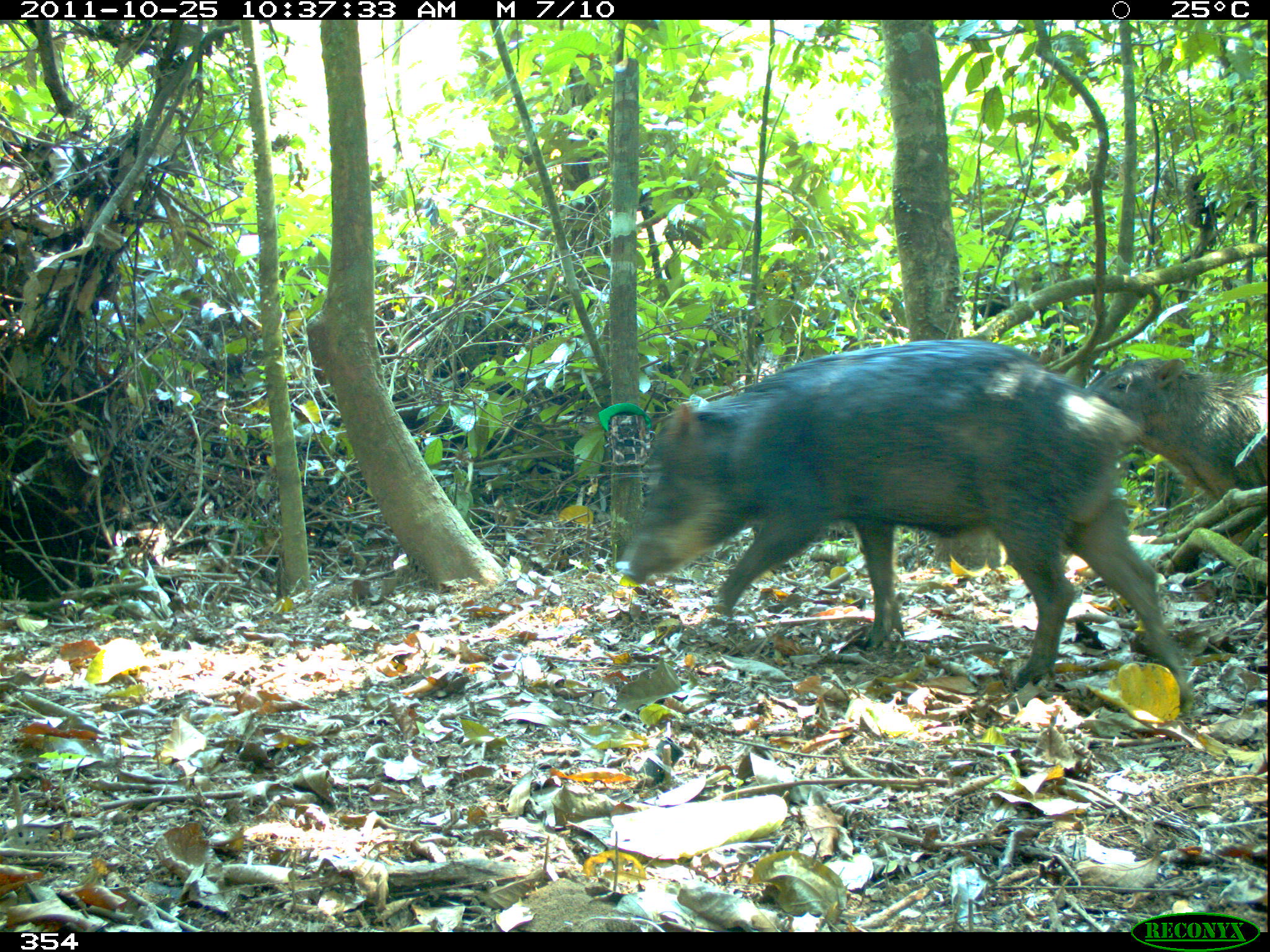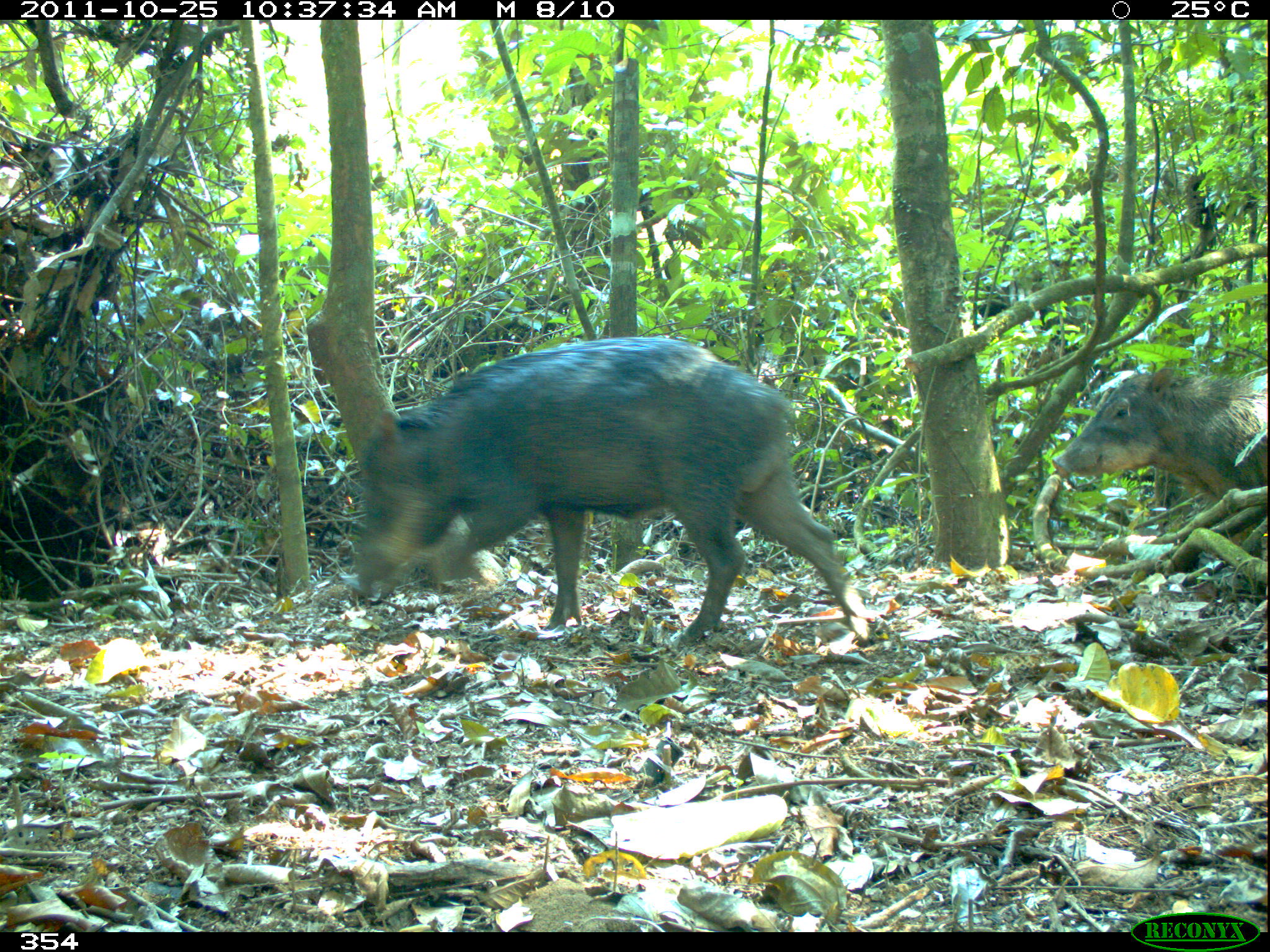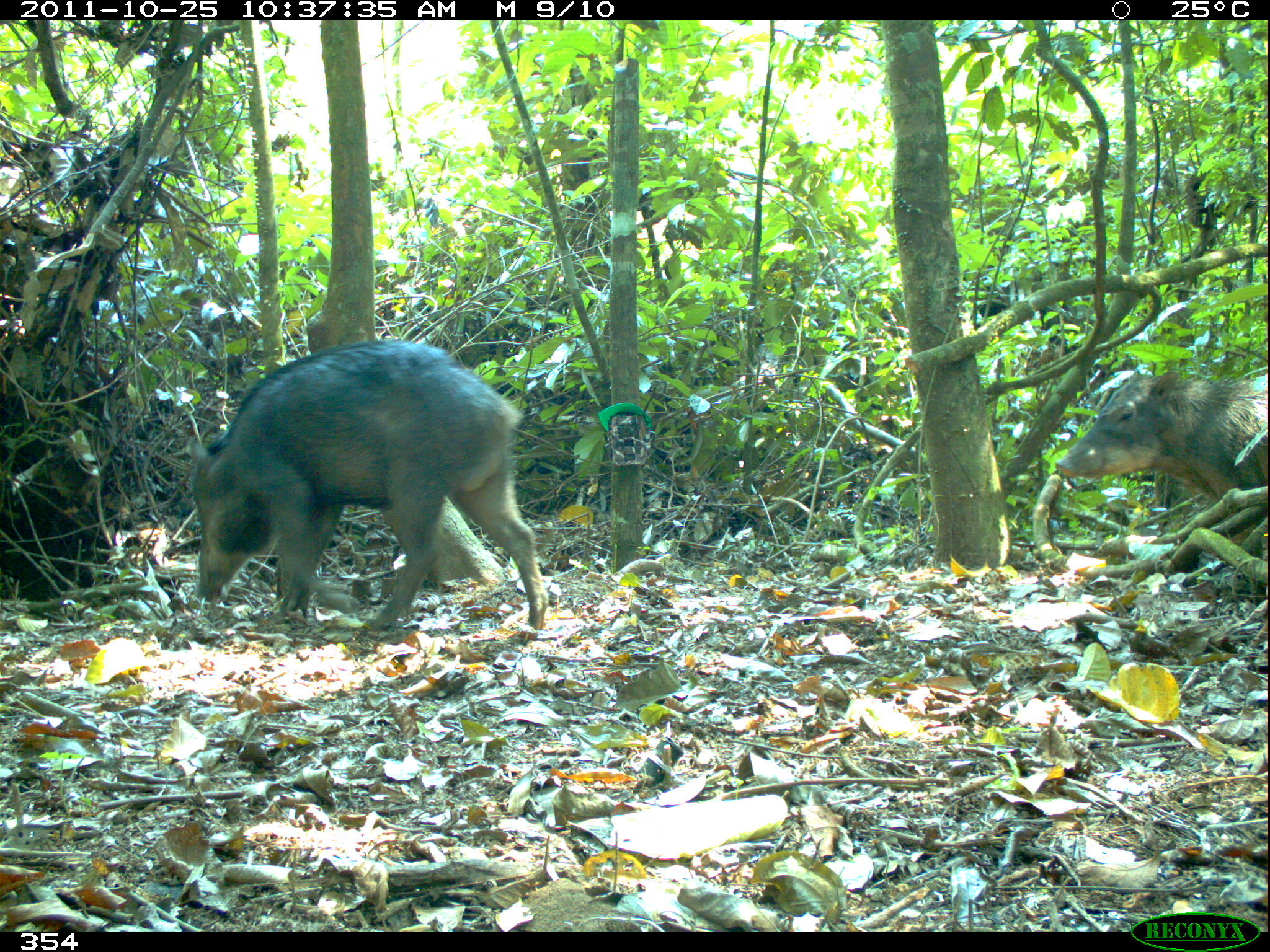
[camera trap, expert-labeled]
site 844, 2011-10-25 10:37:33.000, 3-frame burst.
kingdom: Animalia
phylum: Chordata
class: Mammalia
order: Artiodactyla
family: Tayassuidae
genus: Tayassu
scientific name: Tayassu pecari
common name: white-lipped peccary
Tayassu pecari (white-lipped peccary).